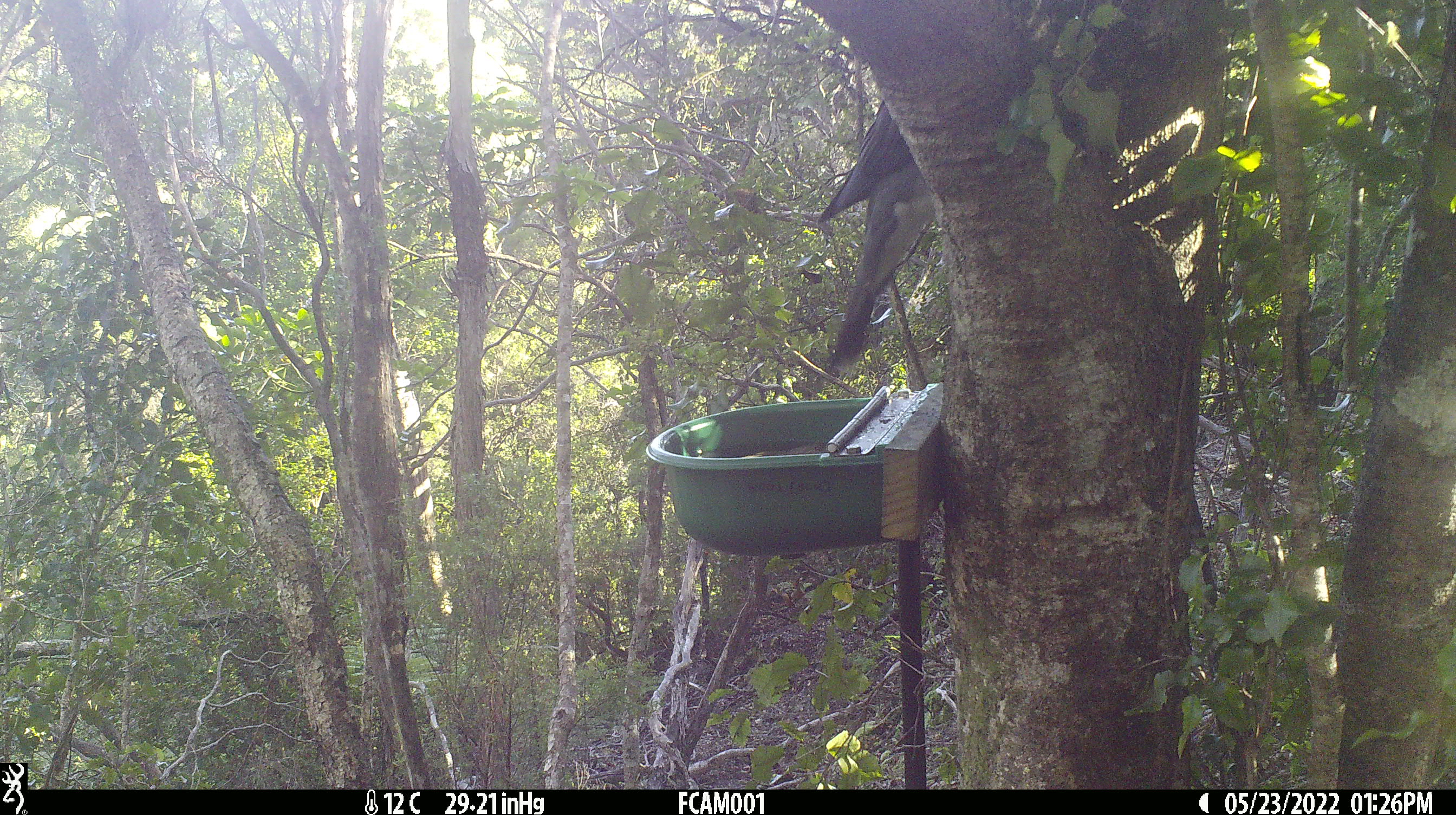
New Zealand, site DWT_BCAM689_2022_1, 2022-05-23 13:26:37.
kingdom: Animalia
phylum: Chordata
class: Aves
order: Columbiformes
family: Columbidae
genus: Hemiphaga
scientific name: Hemiphaga novaeseelandiae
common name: new zealand pigeon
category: kereru